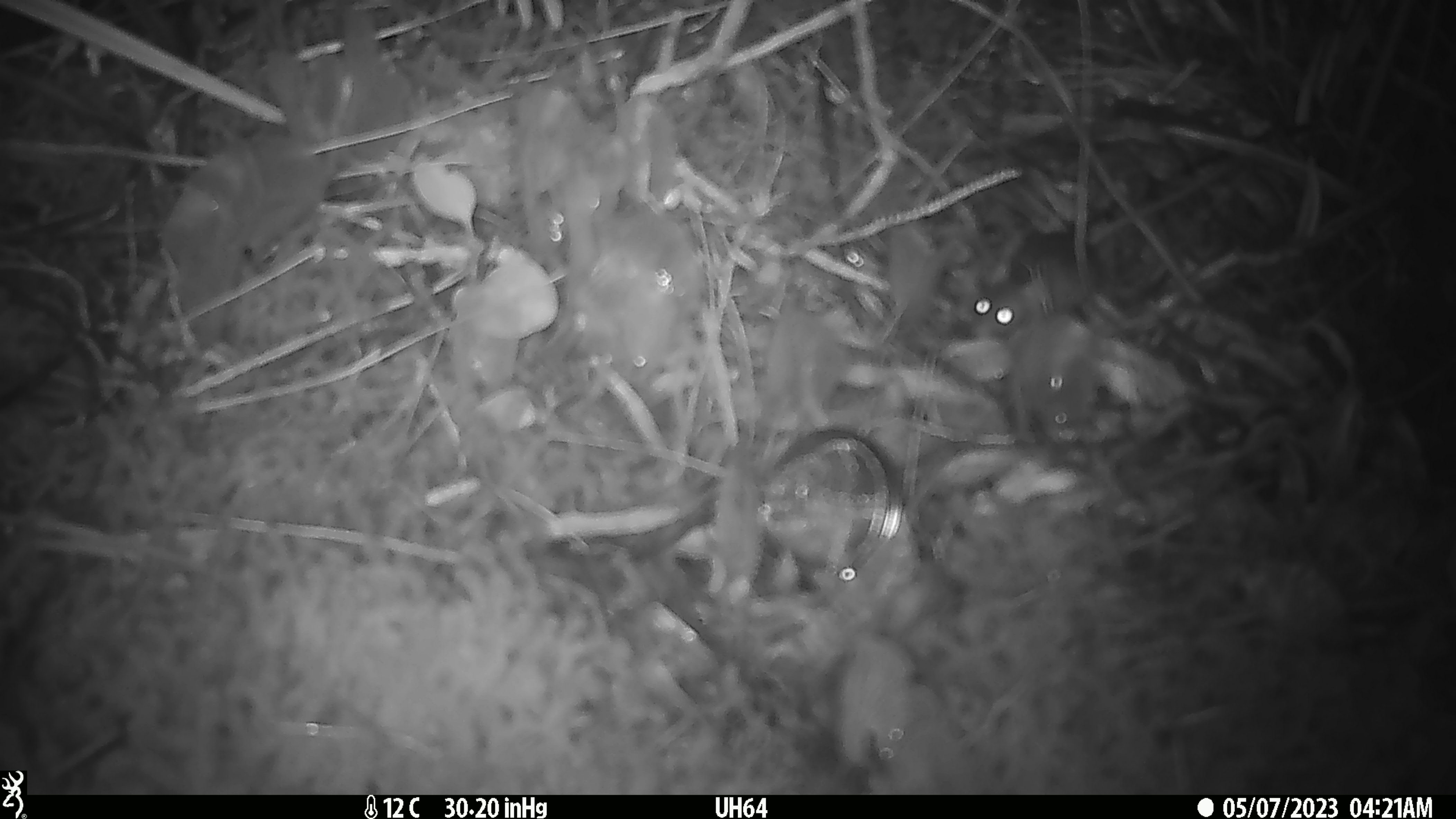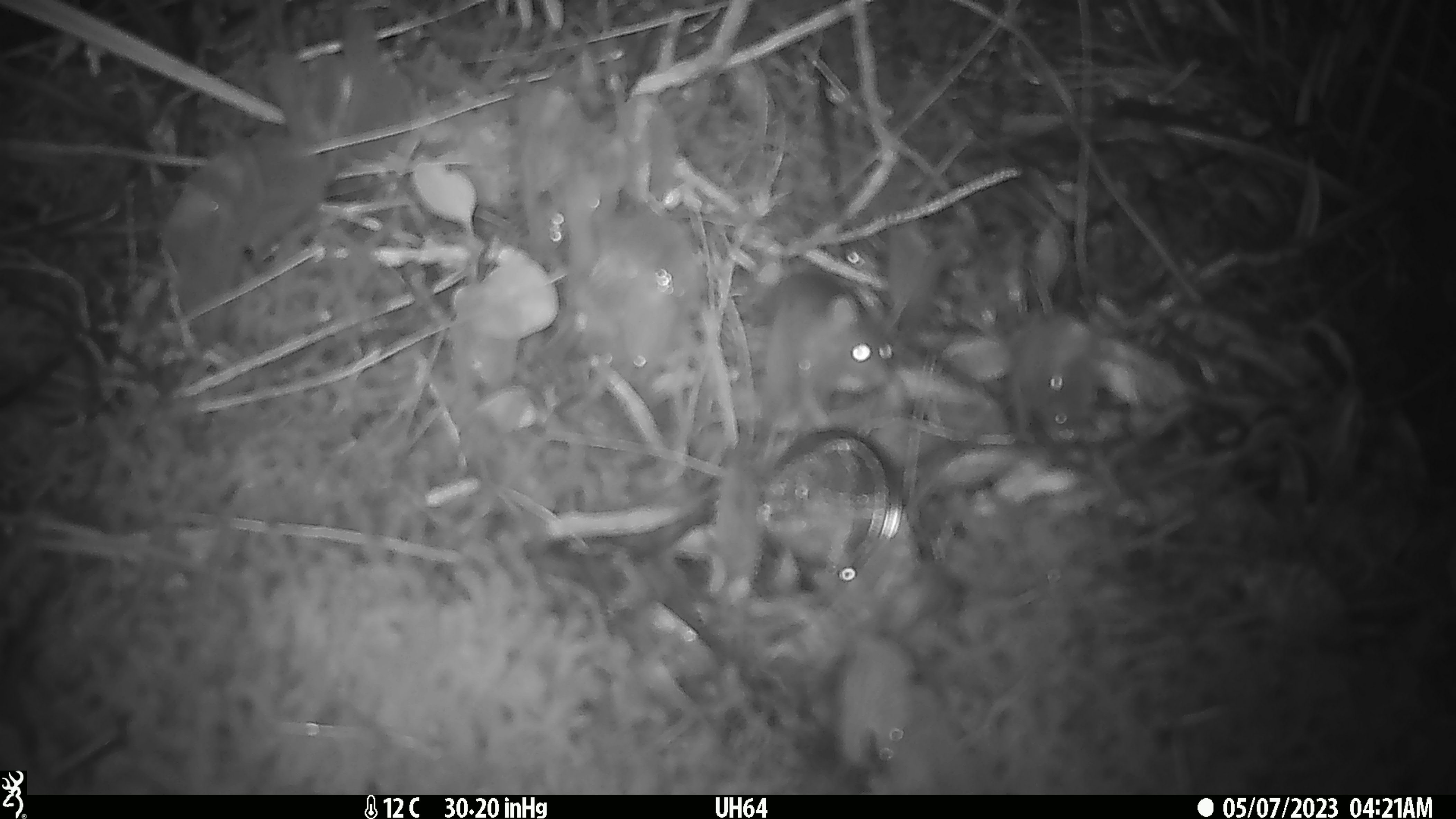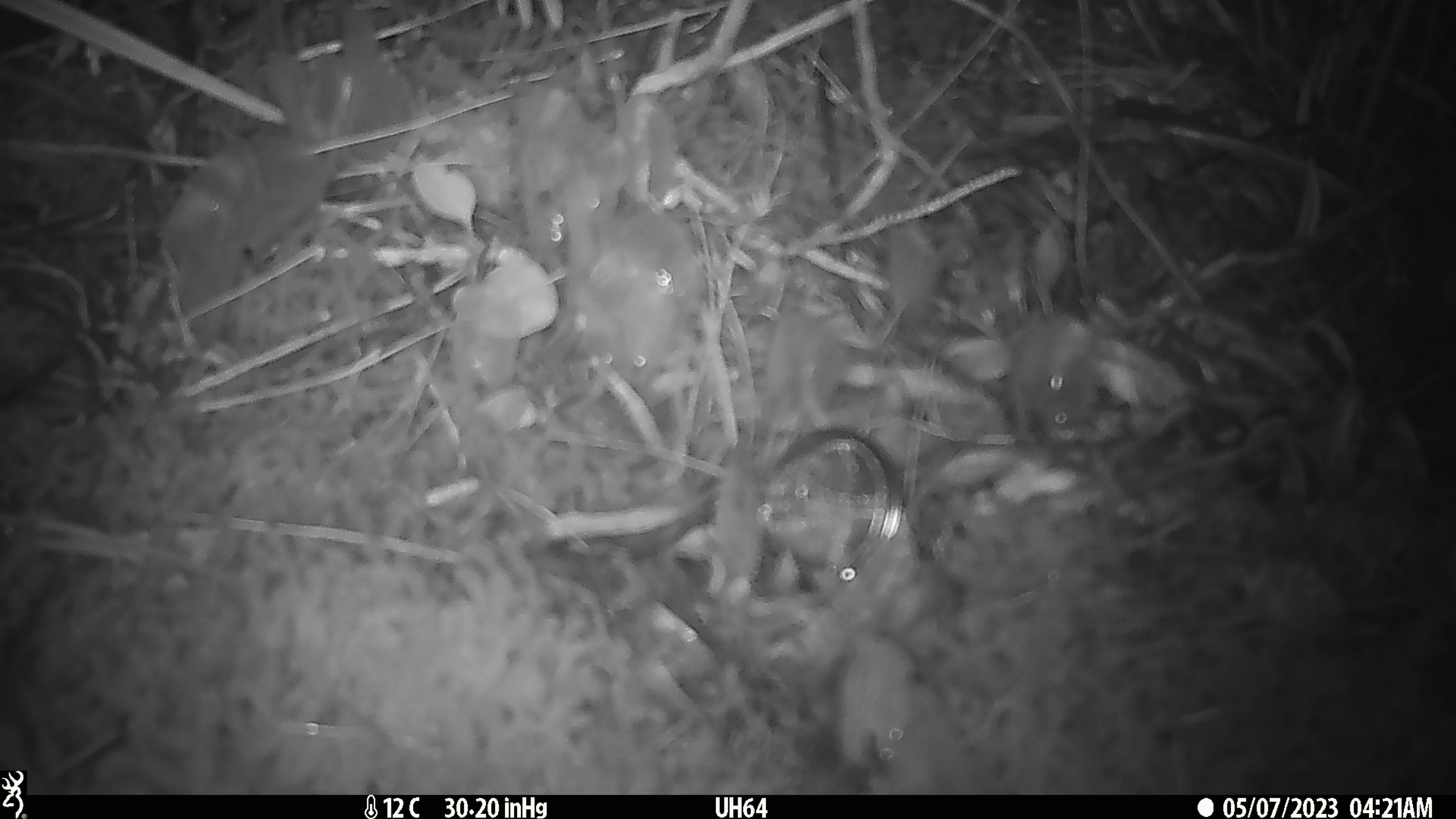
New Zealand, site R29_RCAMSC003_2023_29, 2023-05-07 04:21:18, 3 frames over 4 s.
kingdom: Animalia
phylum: Chordata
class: Mammalia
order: Rodentia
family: Muridae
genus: Mus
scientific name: Mus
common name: mouse